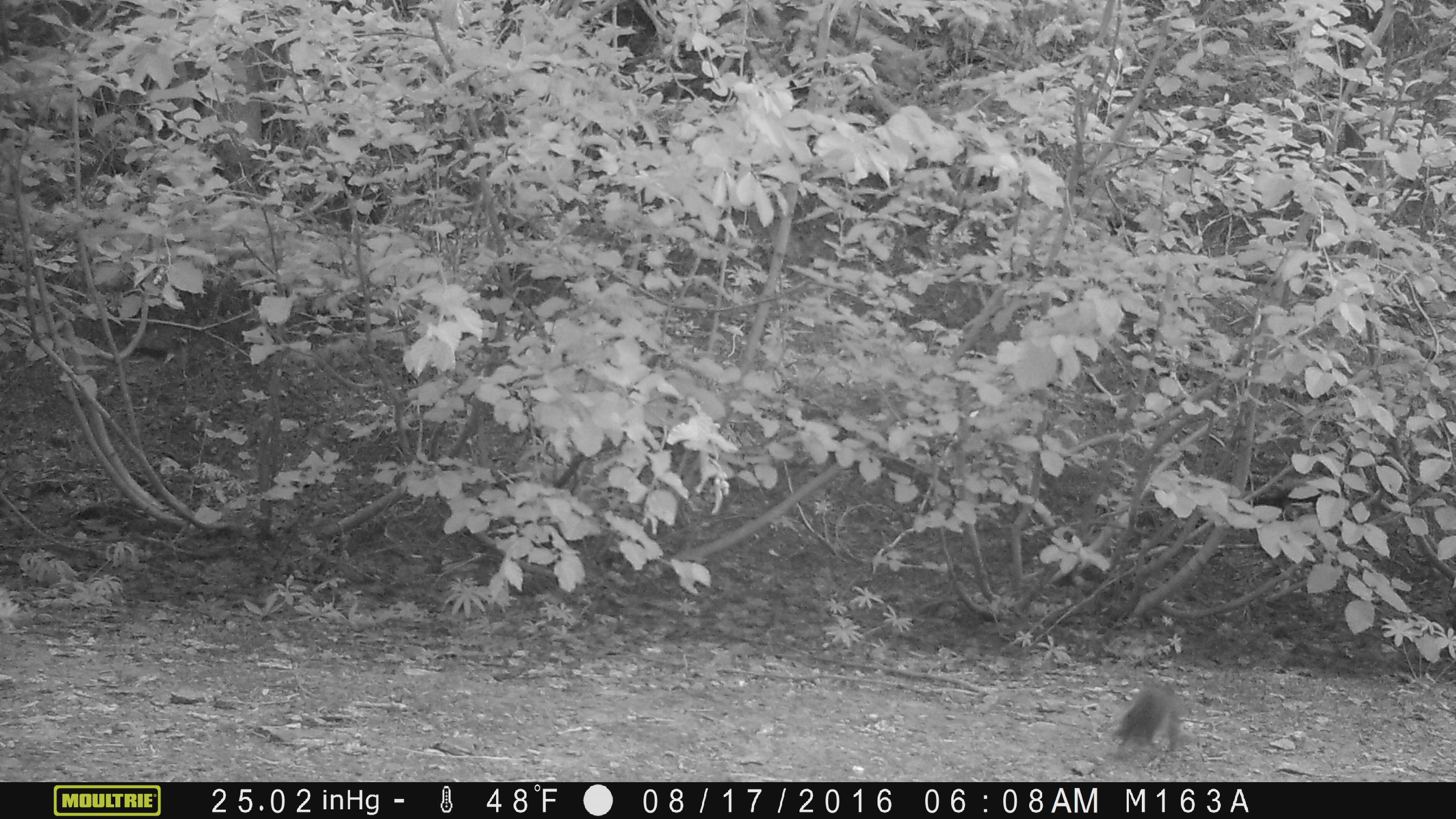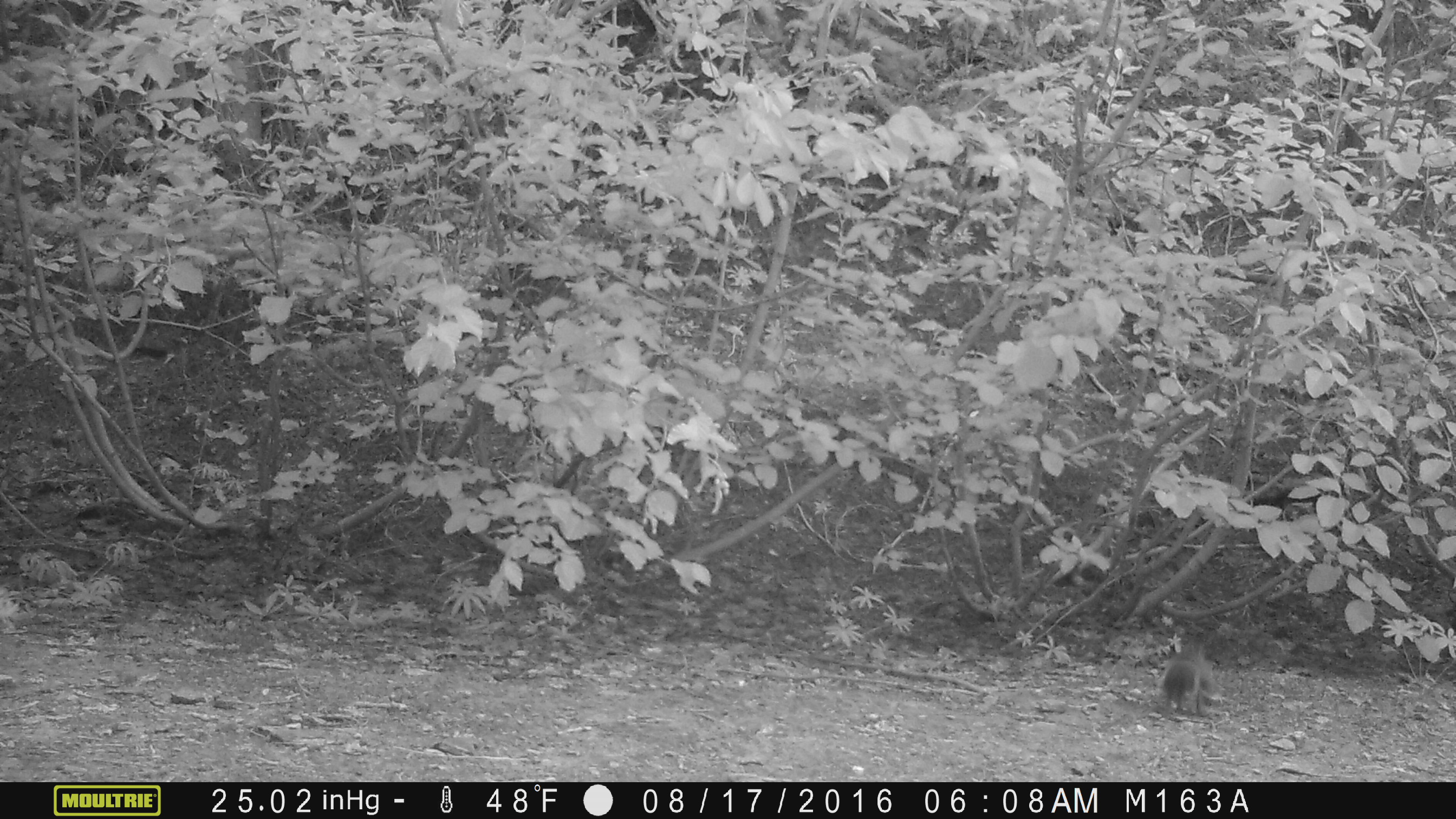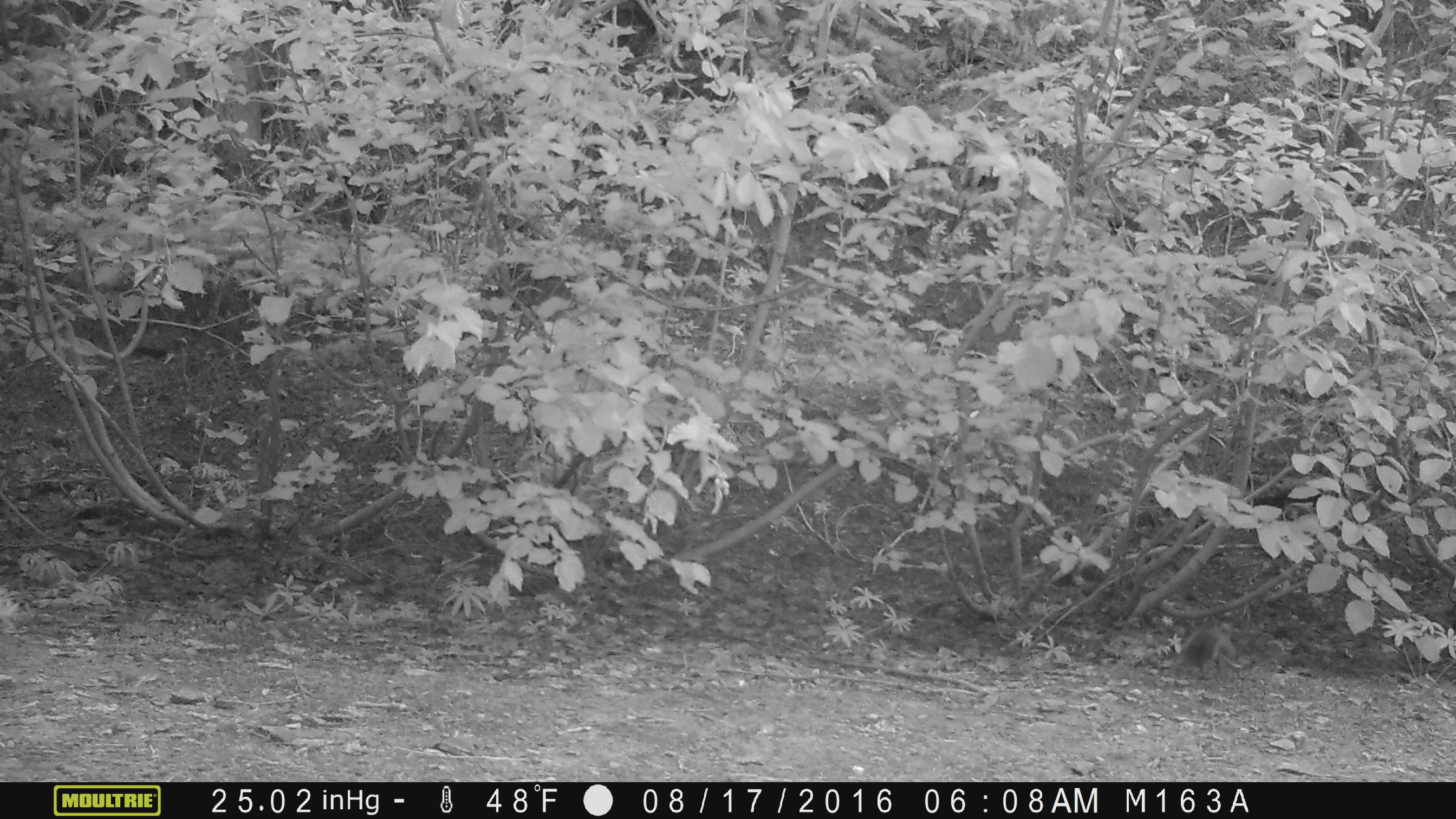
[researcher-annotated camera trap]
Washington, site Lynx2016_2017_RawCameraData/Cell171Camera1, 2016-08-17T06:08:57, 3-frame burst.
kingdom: Animalia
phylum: Chordata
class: Mammalia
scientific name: Mammalia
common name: small mammal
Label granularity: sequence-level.